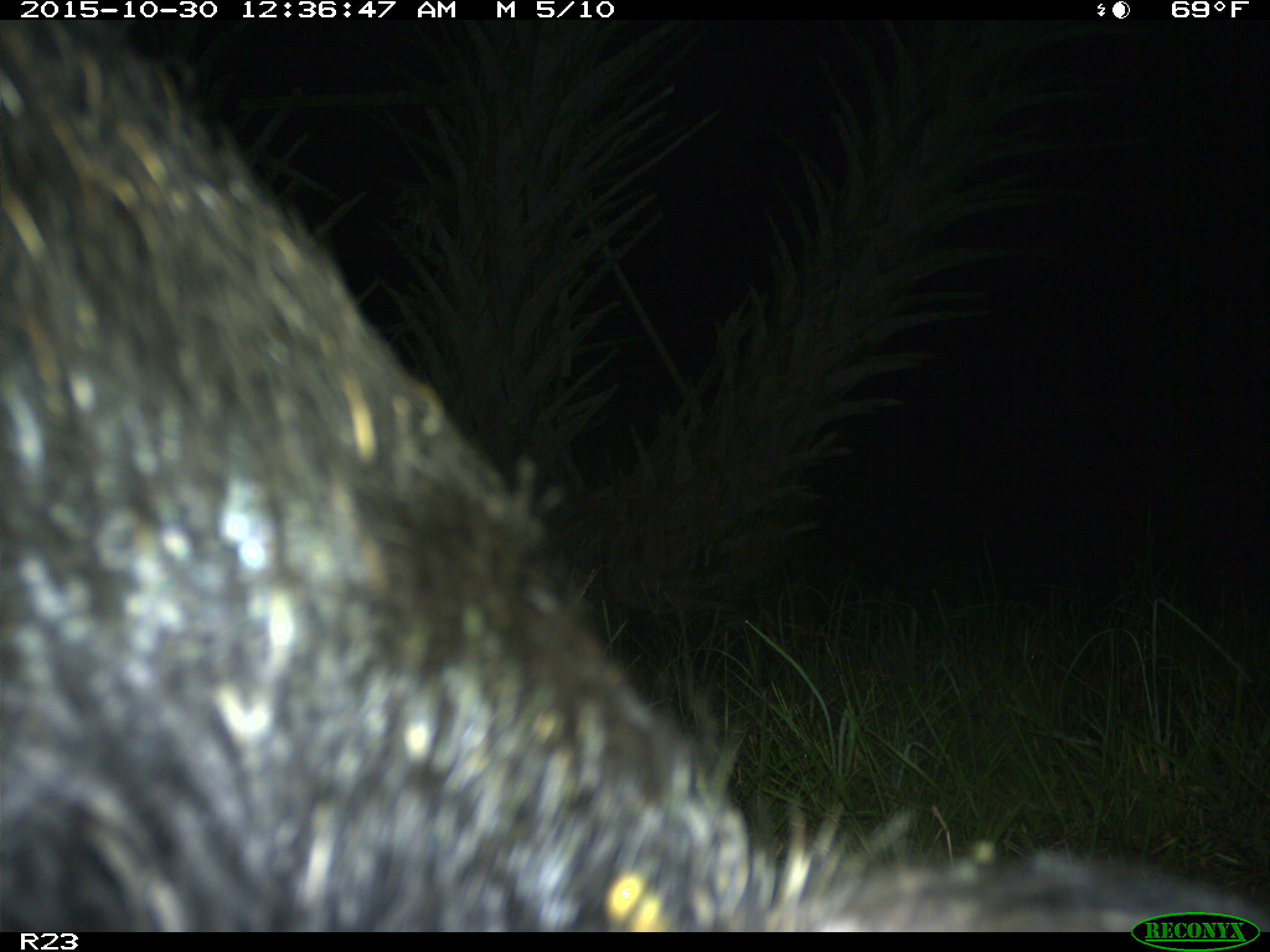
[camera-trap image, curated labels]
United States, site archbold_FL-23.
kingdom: Animalia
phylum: Chordata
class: Mammalia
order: Artiodactyla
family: Suidae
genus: Sus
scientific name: Sus scrofa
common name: wild boar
Sus scrofa (wild boar).